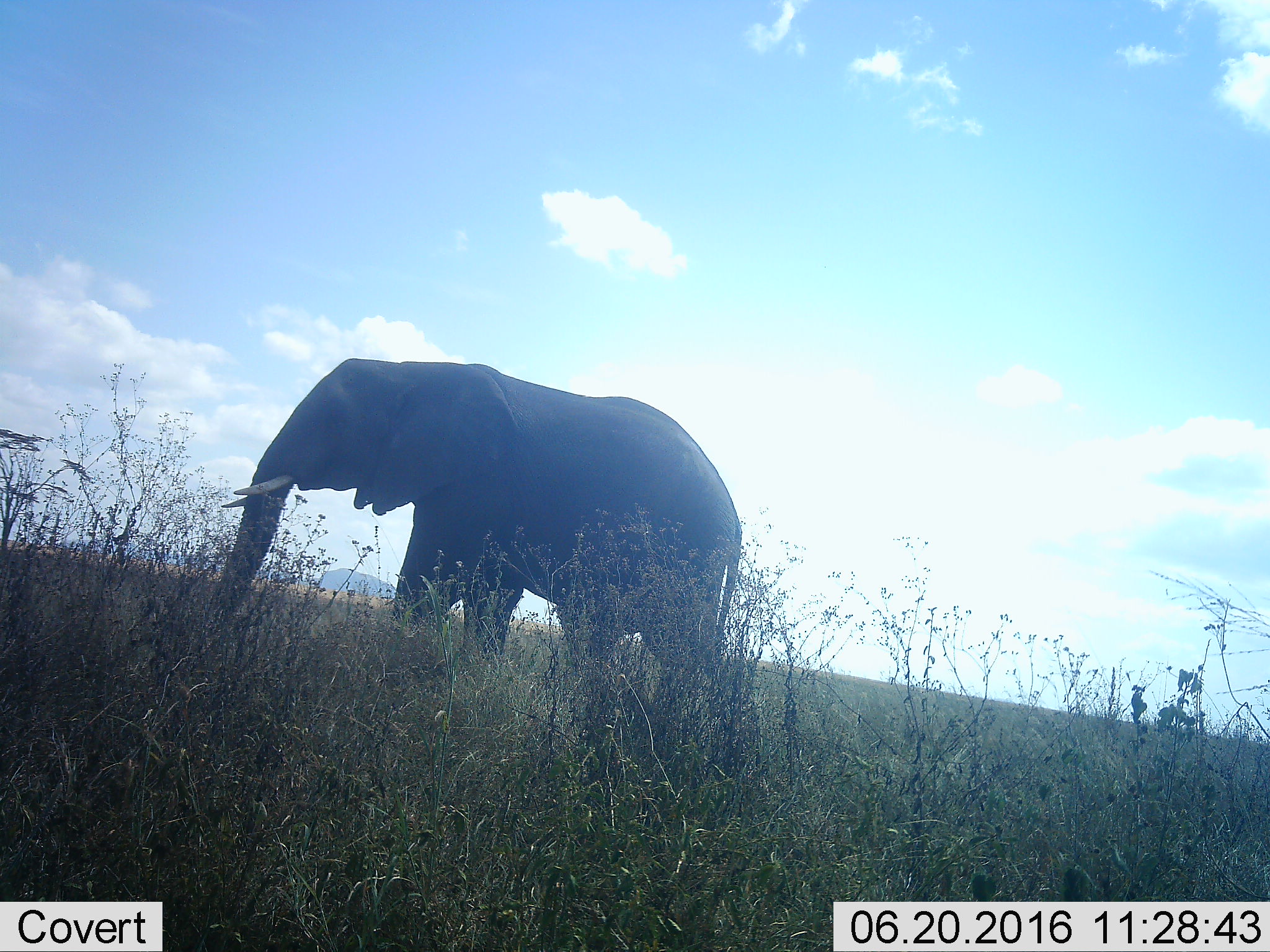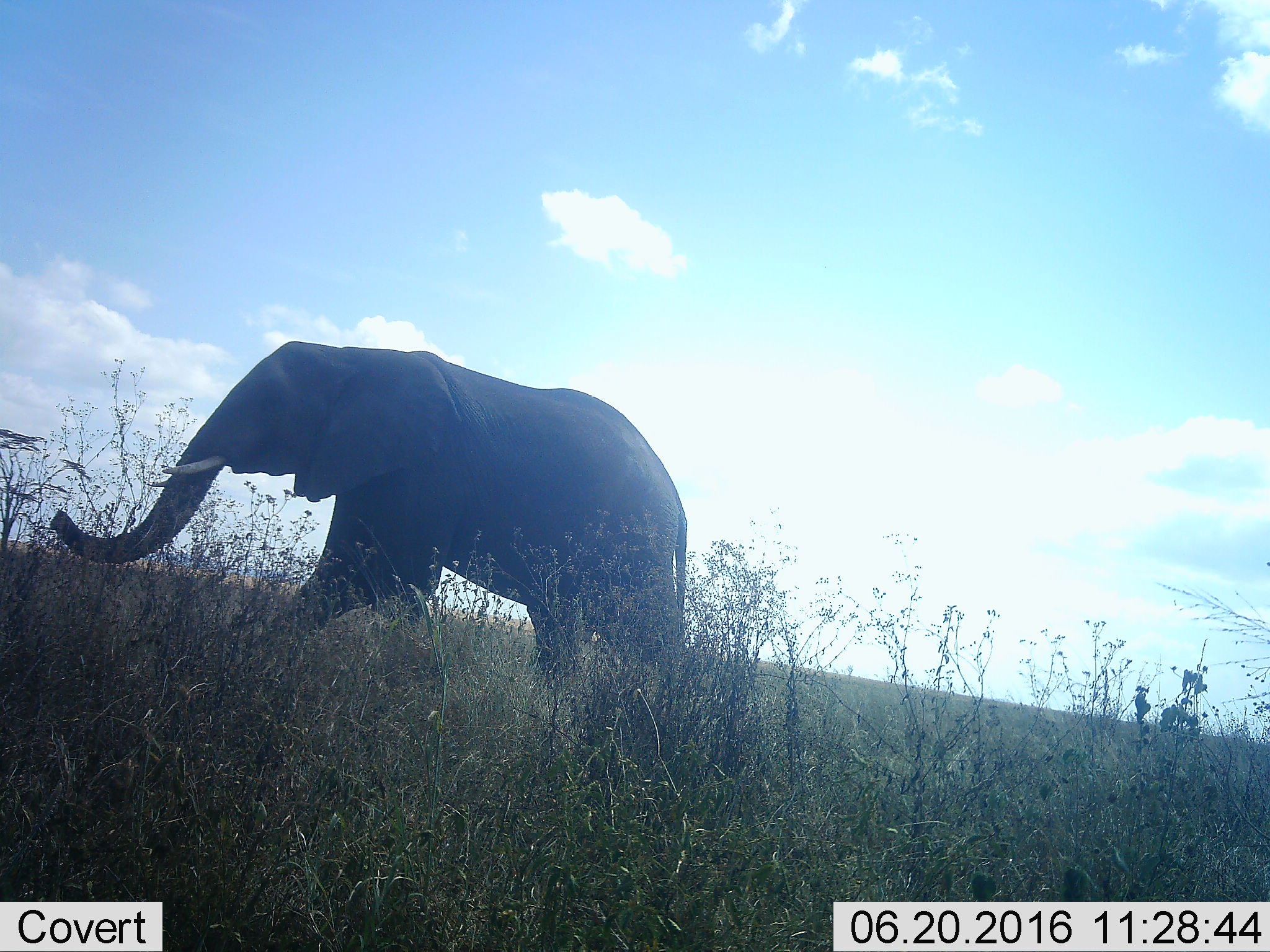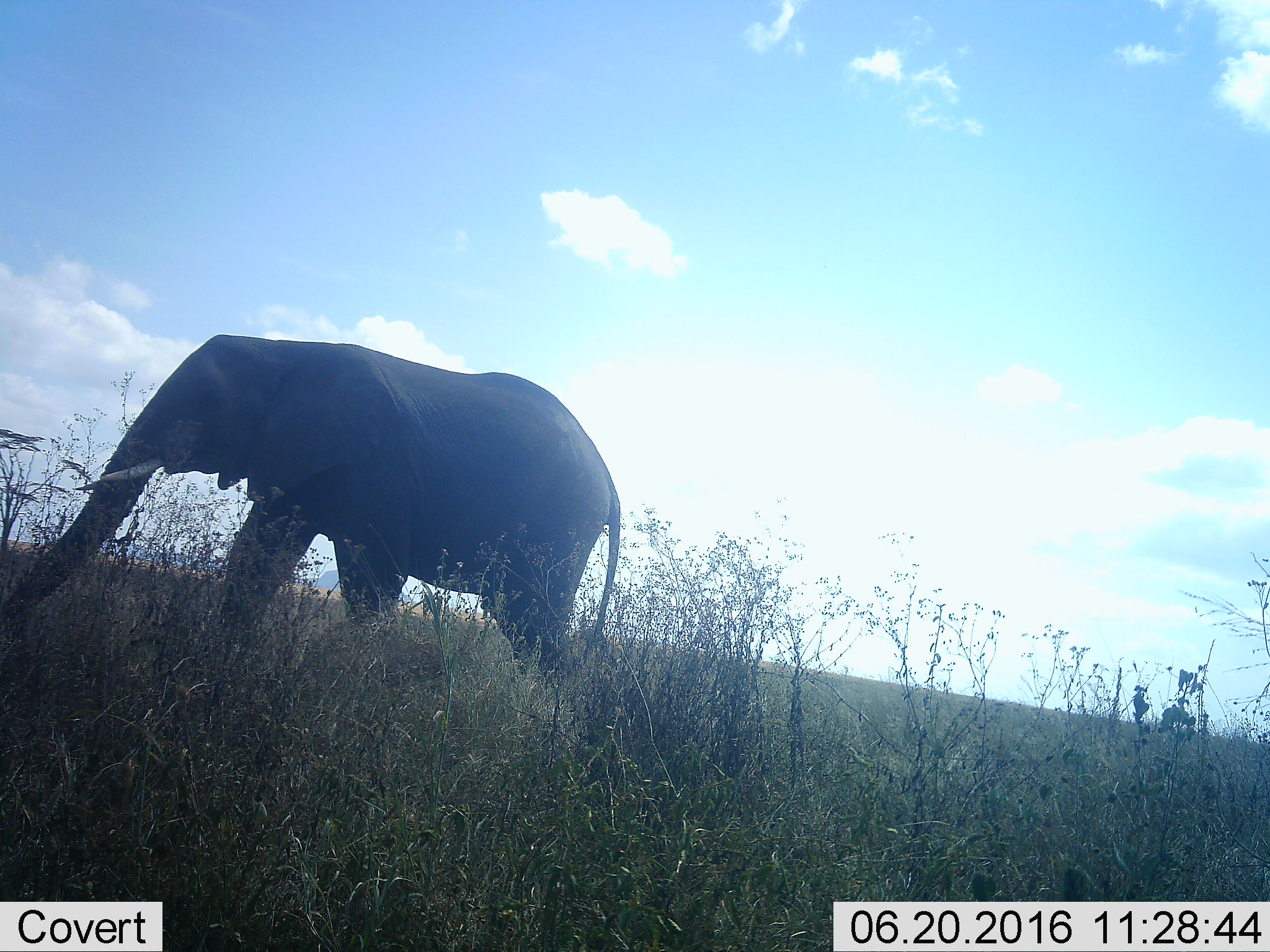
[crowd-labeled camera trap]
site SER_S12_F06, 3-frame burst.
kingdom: Animalia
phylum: Chordata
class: Mammalia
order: Proboscidea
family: Elephantidae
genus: Loxodonta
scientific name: Loxodonta africana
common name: african bush elephant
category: elephant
Elephant (african bush elephant) (Loxodonta africana), count 1. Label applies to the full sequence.